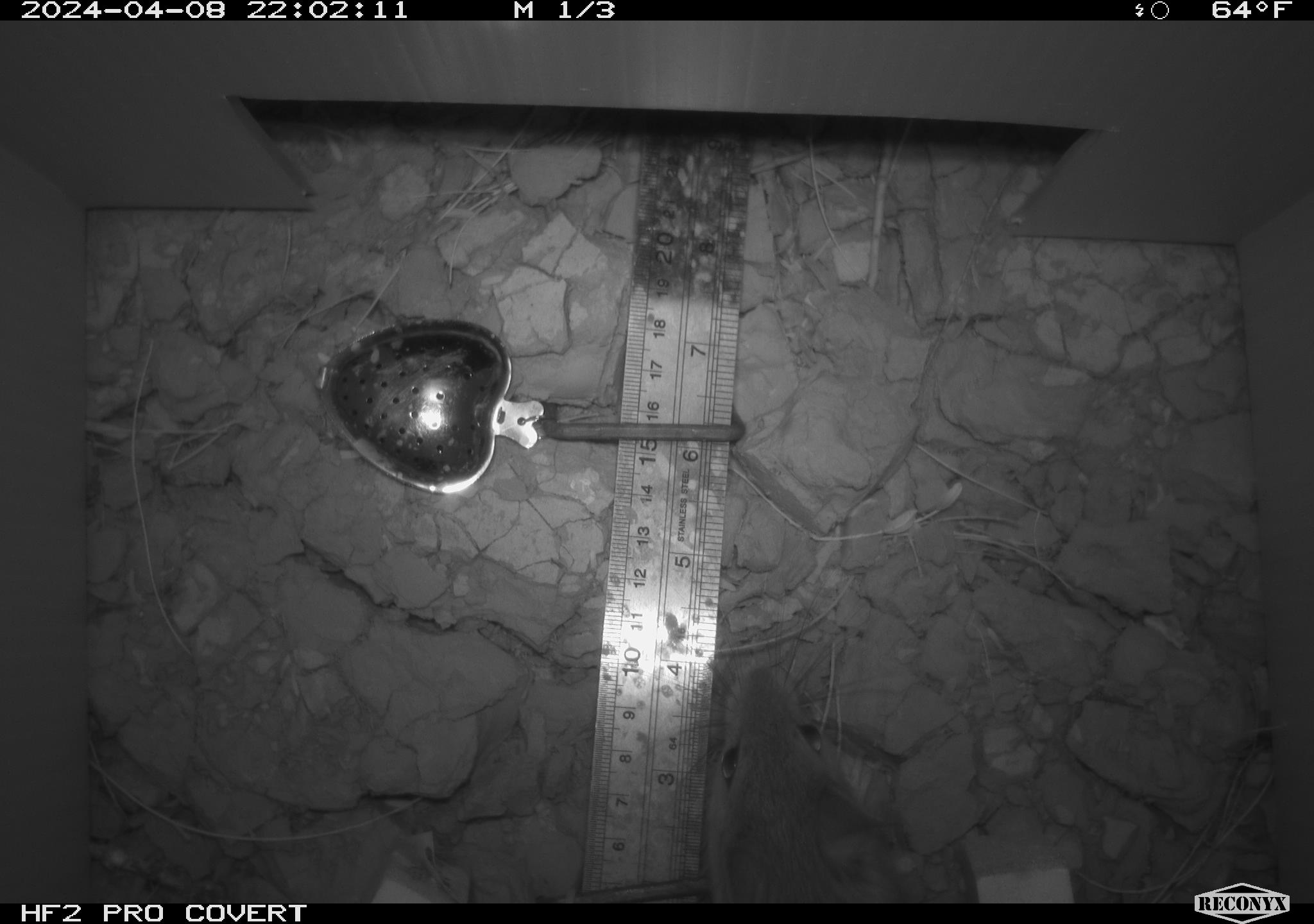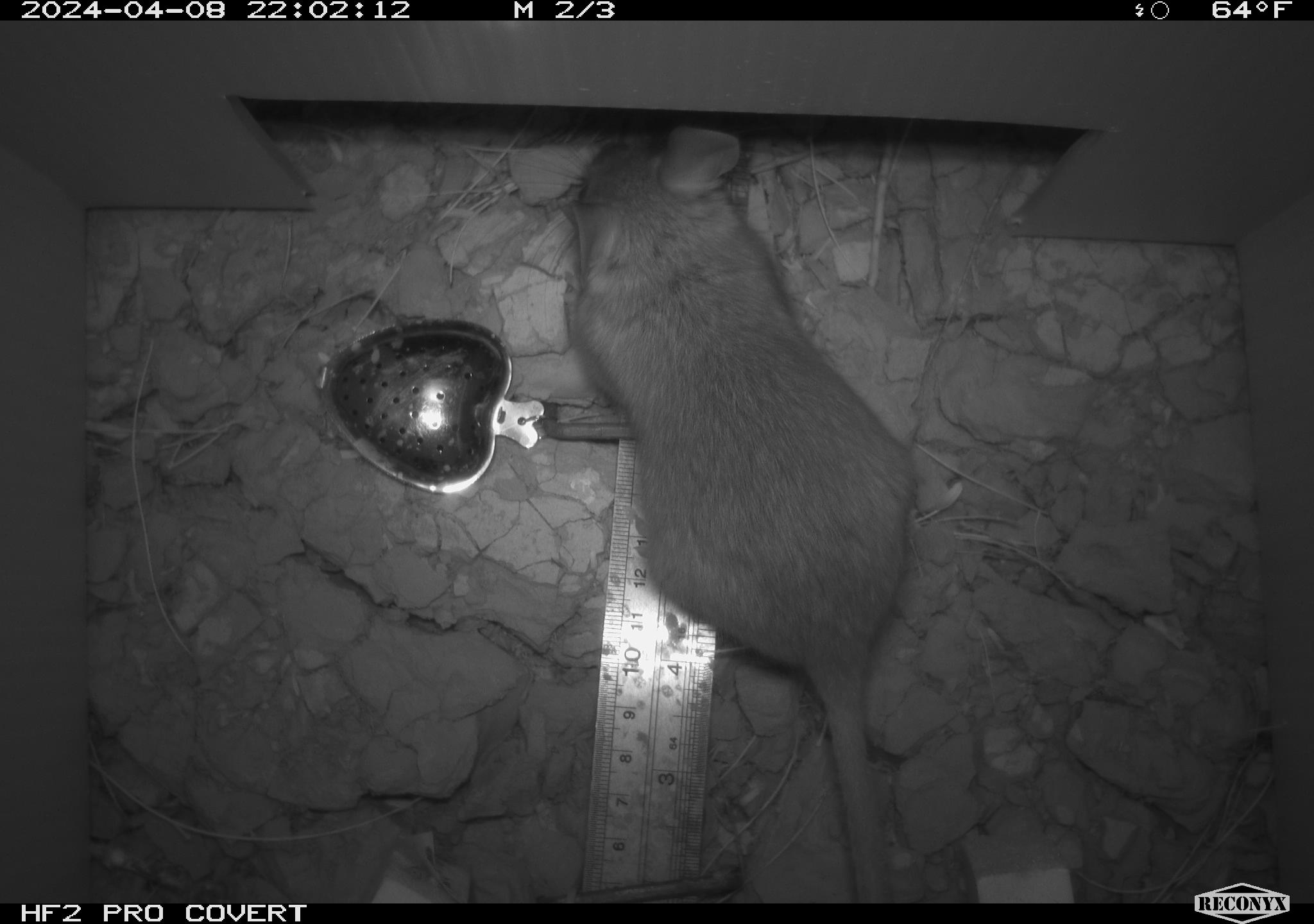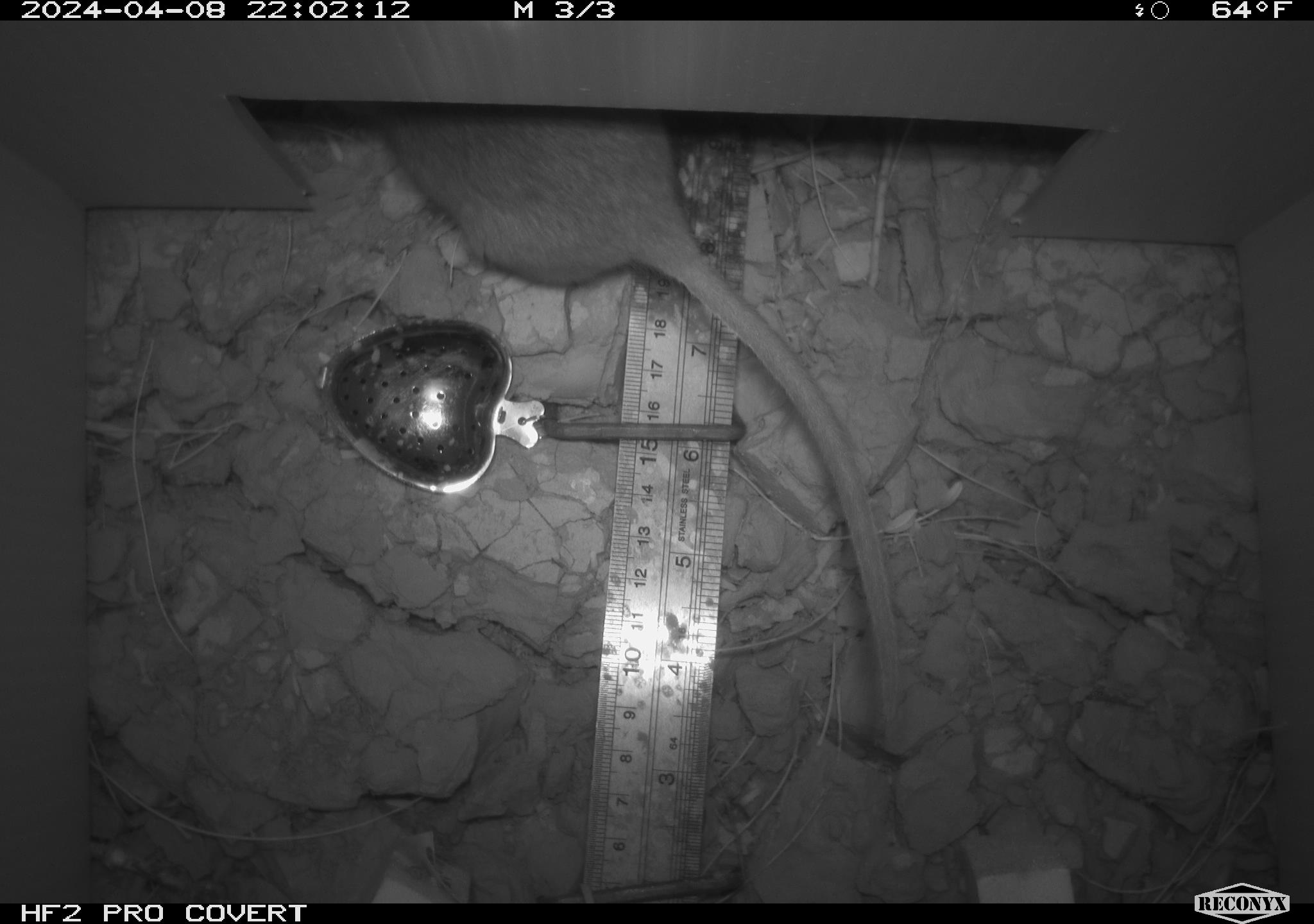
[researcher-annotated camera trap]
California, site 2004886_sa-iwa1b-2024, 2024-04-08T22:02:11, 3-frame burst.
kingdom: Animalia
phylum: Chordata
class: Mammalia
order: Rodentia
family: Cricetidae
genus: Neotoma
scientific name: Neotoma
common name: pack rat or woodrat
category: neotoma species